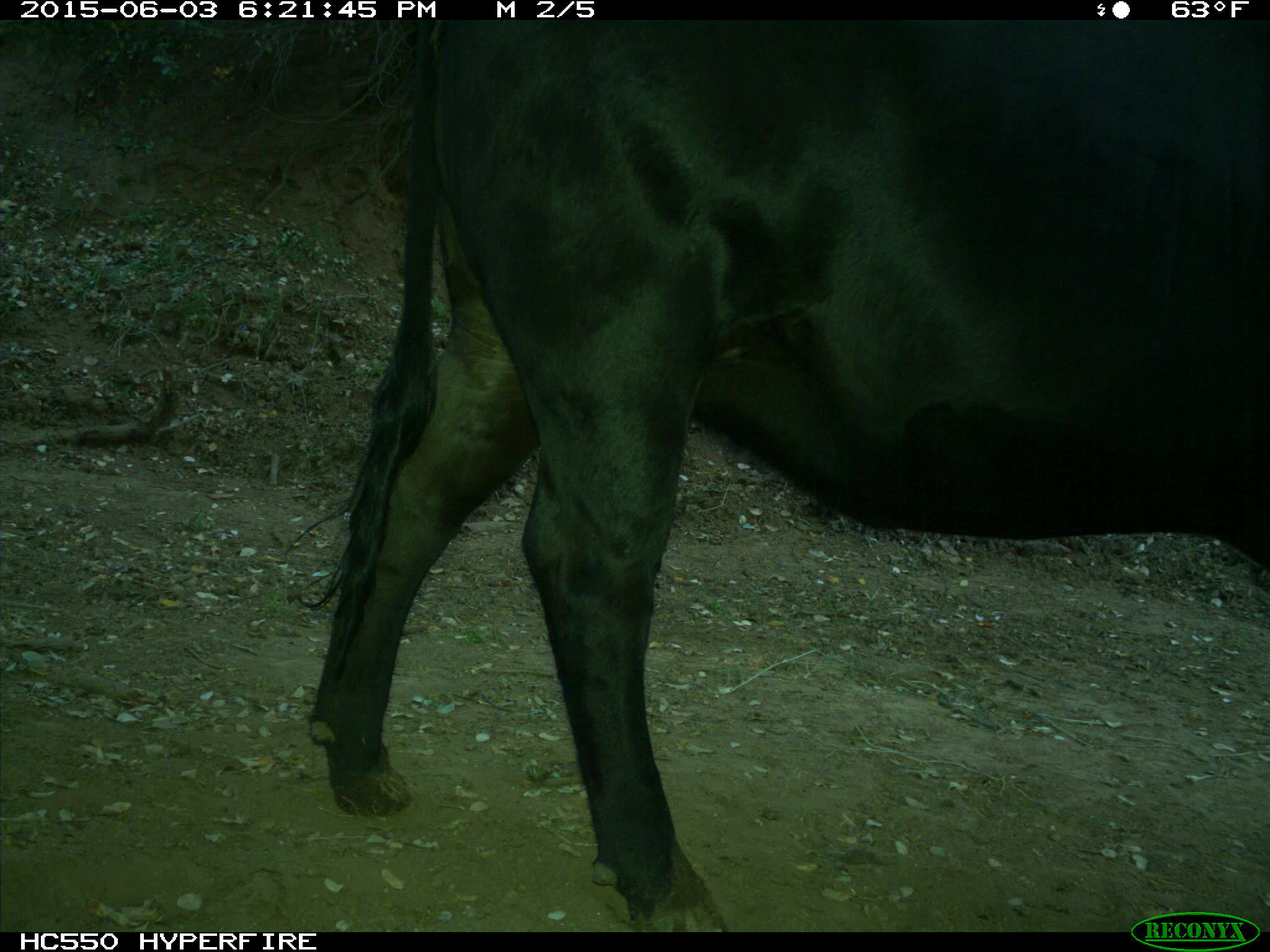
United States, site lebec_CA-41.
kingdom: Animalia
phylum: Chordata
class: Mammalia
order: Artiodactyla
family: Bovidae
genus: Bos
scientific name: Bos taurus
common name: domestic cow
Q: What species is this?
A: Bos taurus (domestic cow).